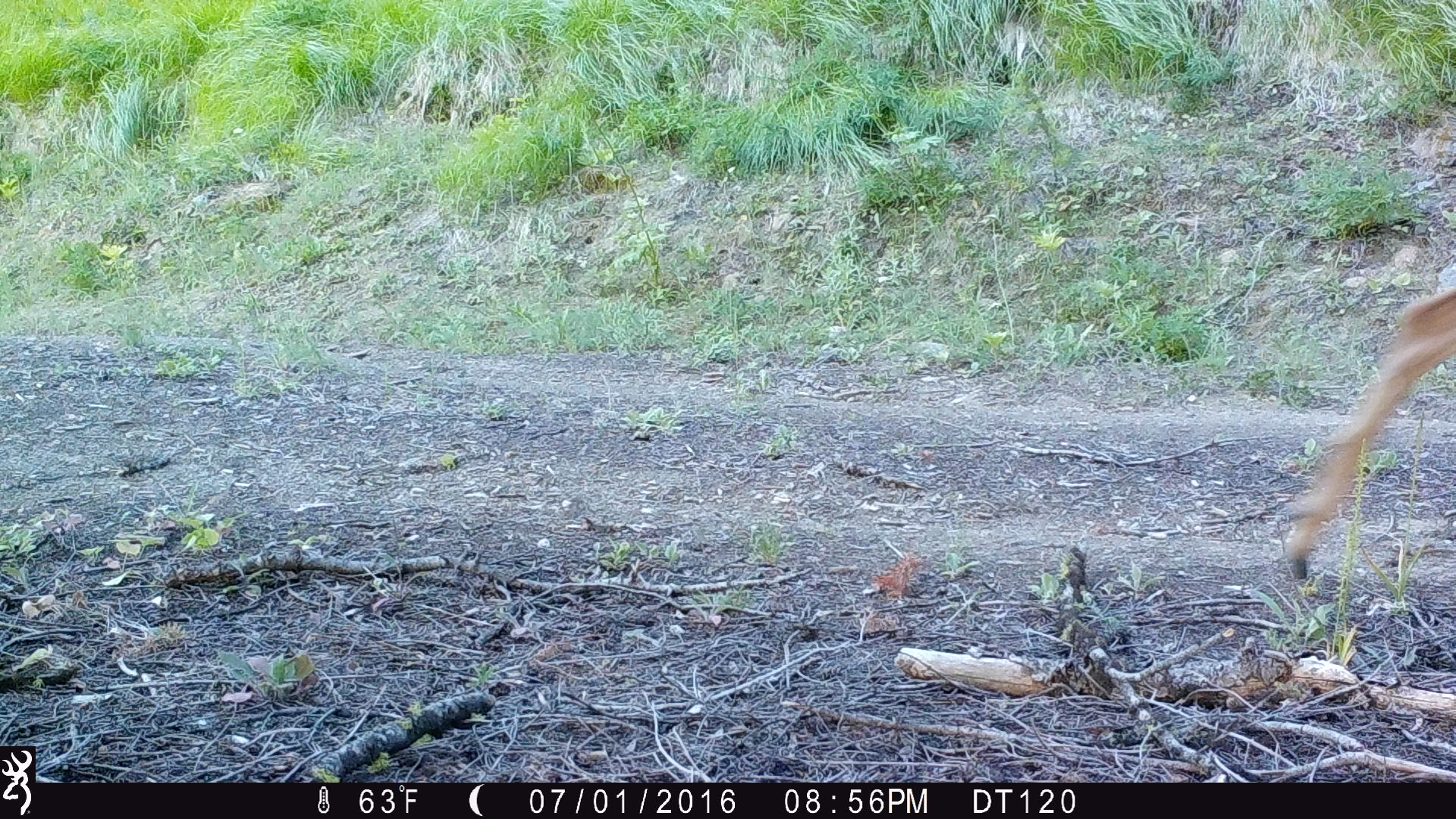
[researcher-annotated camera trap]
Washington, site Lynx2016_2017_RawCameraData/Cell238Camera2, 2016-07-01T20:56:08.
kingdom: Animalia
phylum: Chordata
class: Mammalia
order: Artiodactyla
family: Cervidae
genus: Odocoileus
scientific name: Odocoileus hemionus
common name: mule deer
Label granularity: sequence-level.